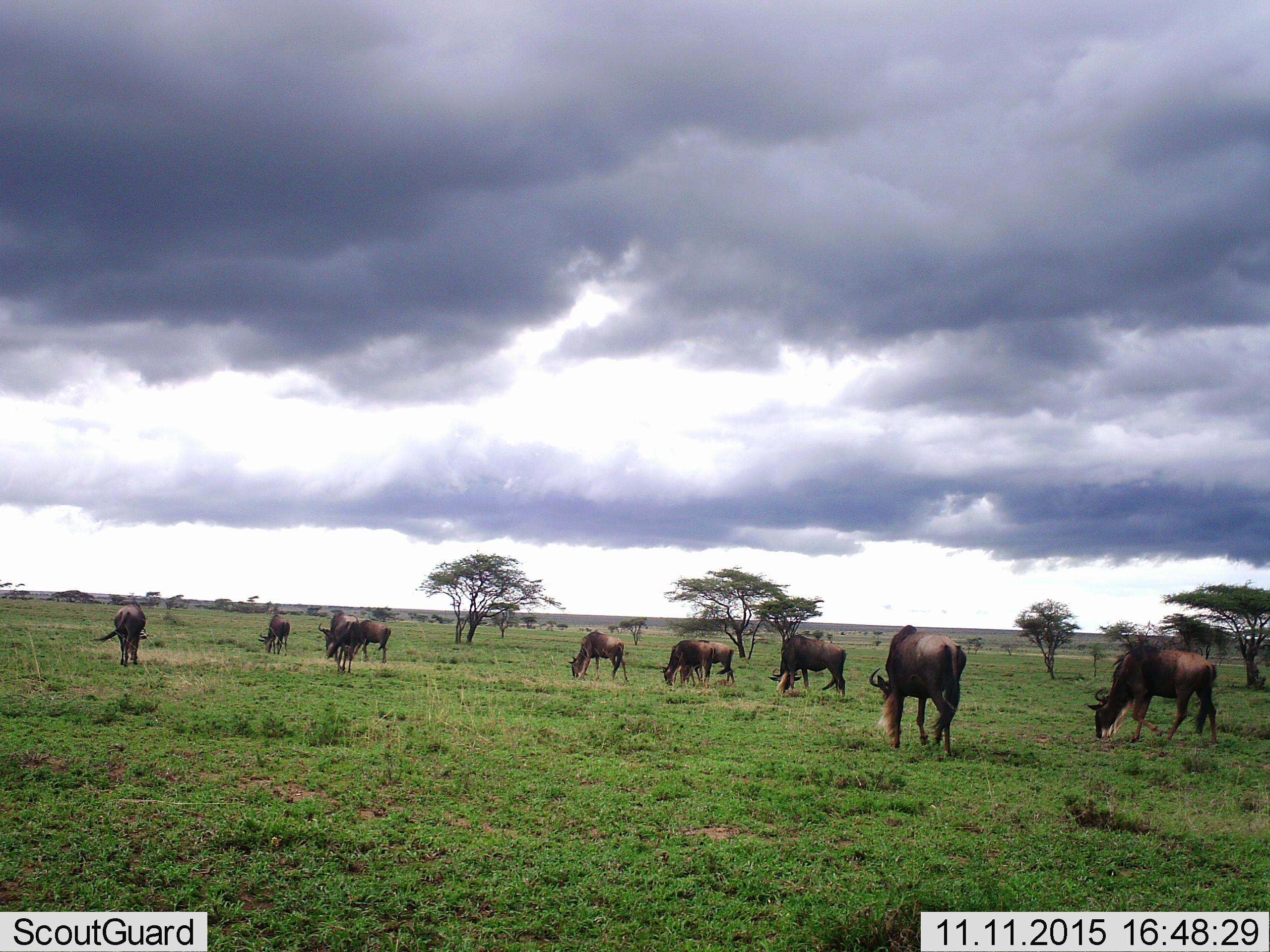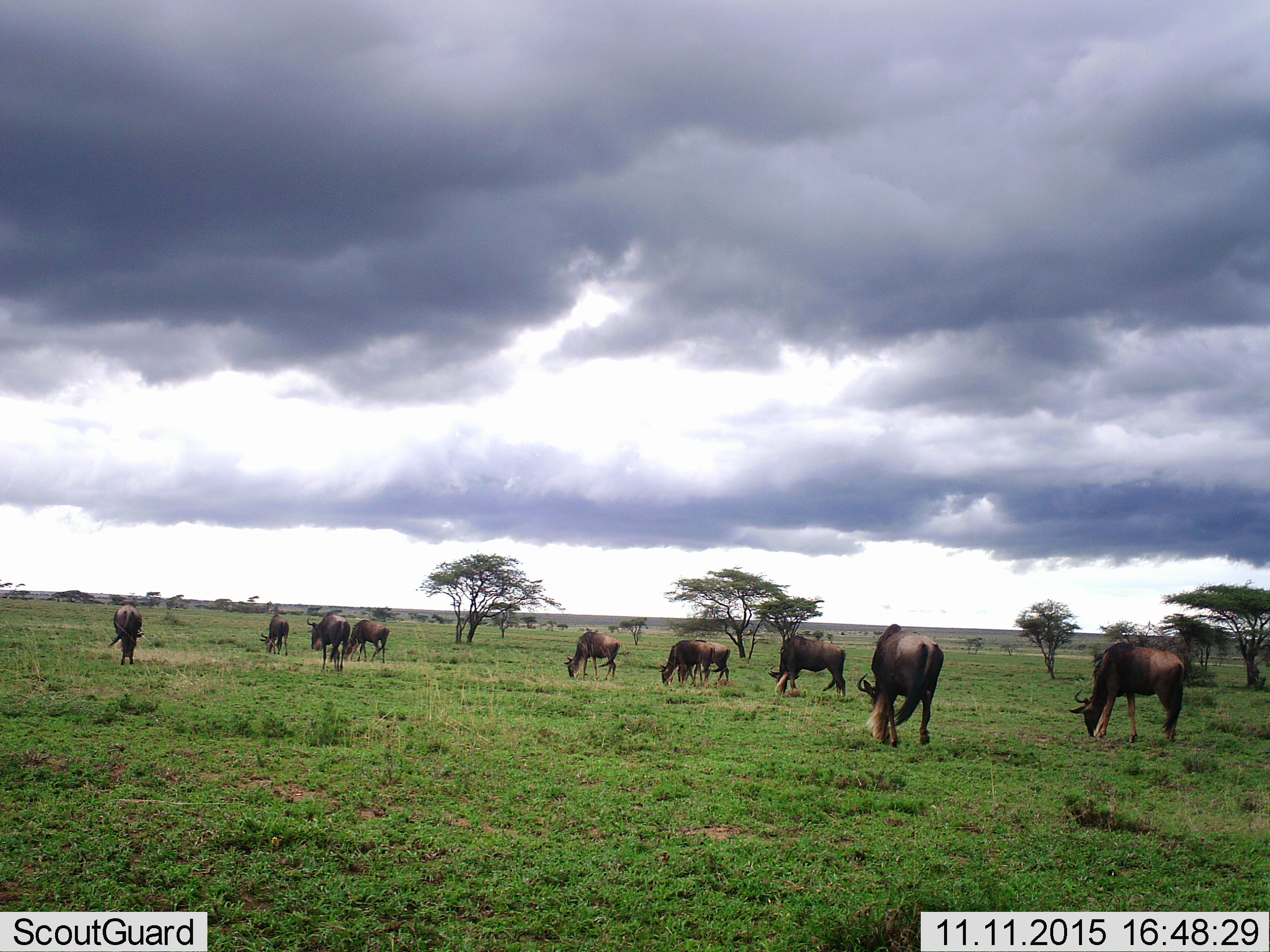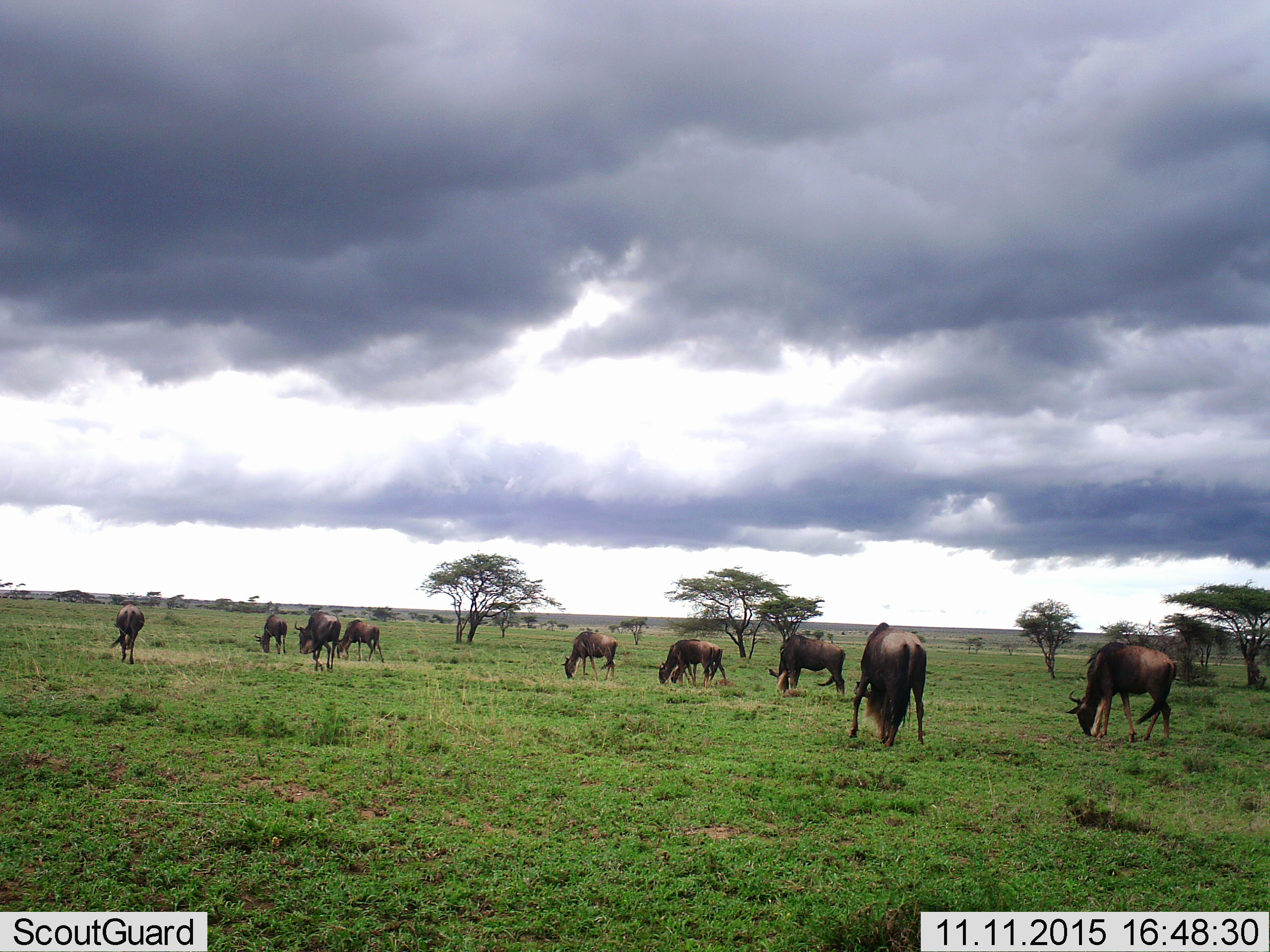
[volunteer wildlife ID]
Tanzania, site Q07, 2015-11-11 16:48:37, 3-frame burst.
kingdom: Animalia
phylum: Chordata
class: Mammalia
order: Artiodactyla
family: Bovidae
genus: Connochaetes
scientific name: Connochaetes taurinus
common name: blue wildebeest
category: wildebeest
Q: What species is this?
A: Wildebeest (blue wildebeest) (Connochaetes taurinus).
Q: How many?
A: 11-50.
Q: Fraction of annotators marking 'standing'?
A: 11%.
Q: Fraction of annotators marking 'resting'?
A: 0%.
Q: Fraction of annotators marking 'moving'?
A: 56%.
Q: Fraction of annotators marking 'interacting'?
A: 0%.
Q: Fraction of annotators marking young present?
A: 11%.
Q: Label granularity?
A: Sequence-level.